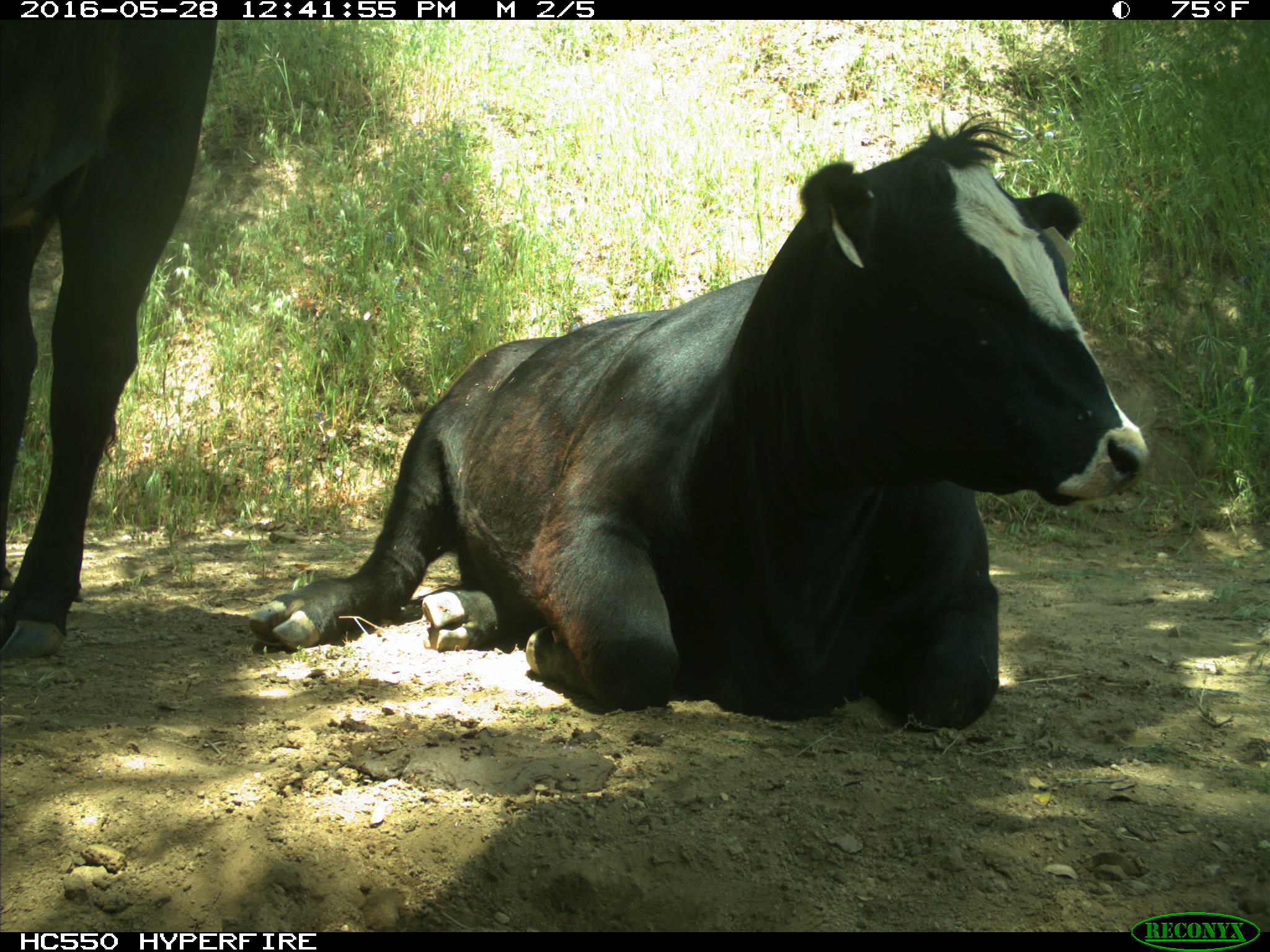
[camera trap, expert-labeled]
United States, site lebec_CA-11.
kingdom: Animalia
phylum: Chordata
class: Mammalia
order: Artiodactyla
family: Bovidae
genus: Bos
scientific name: Bos taurus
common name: domestic cow